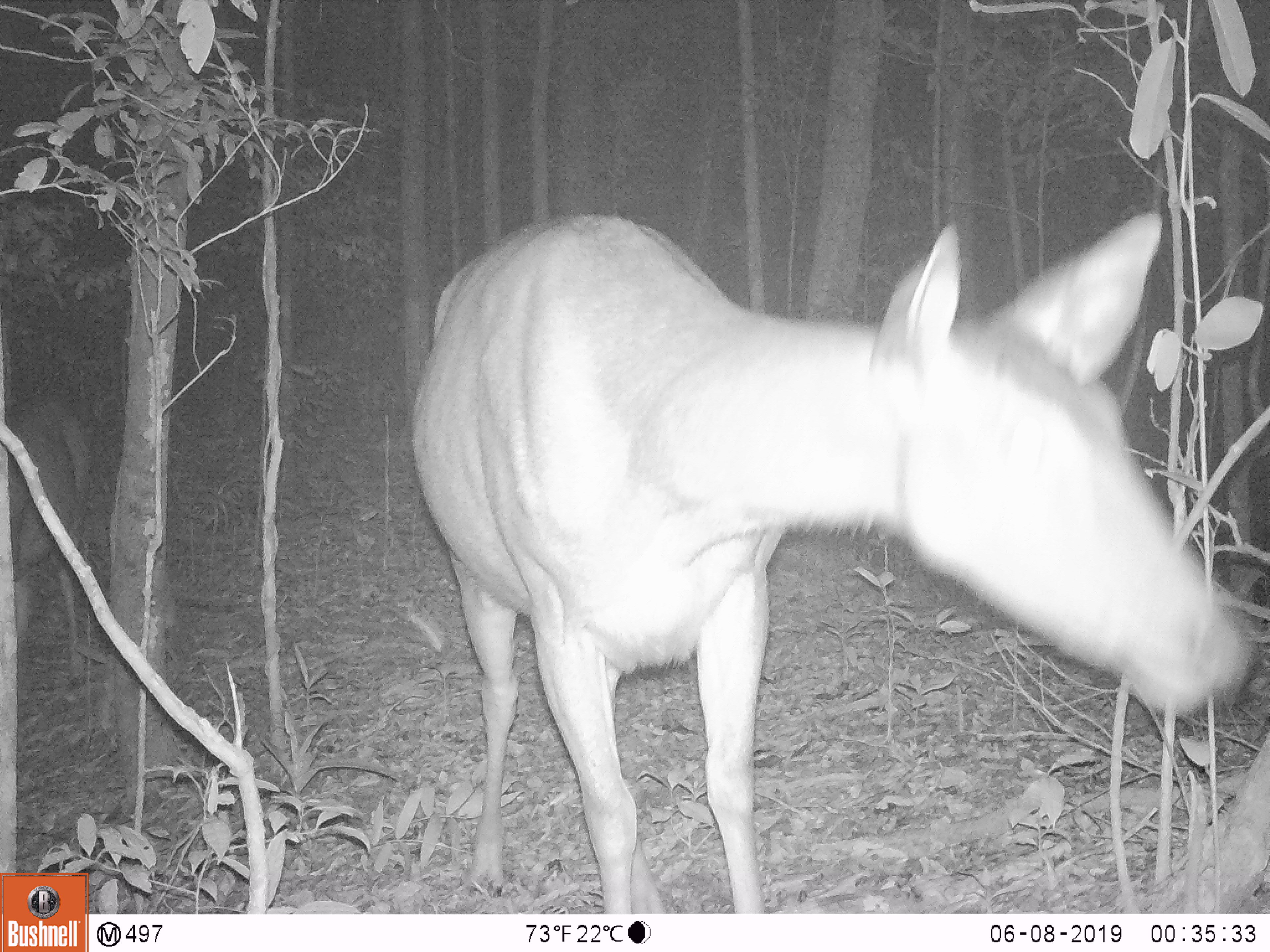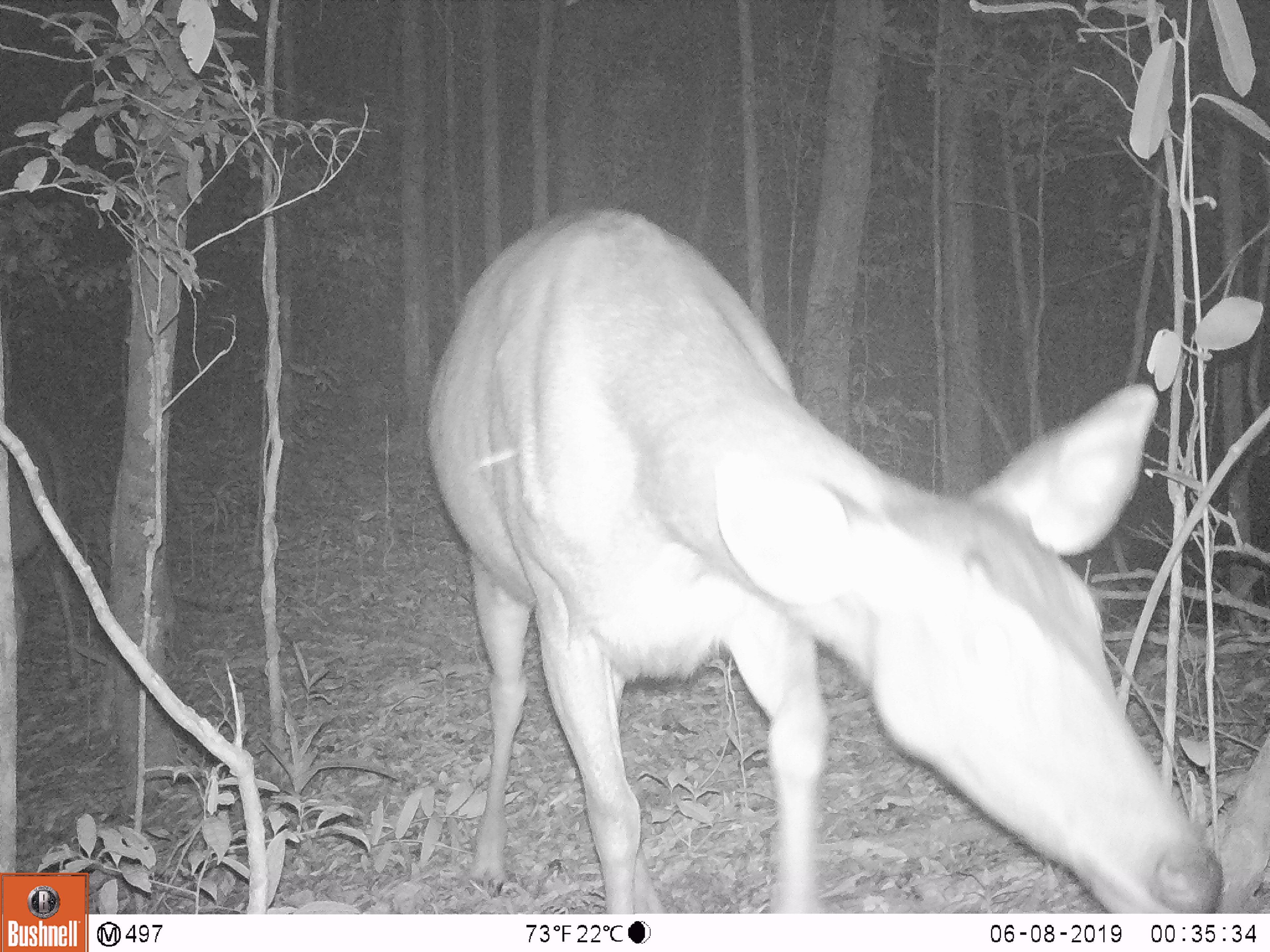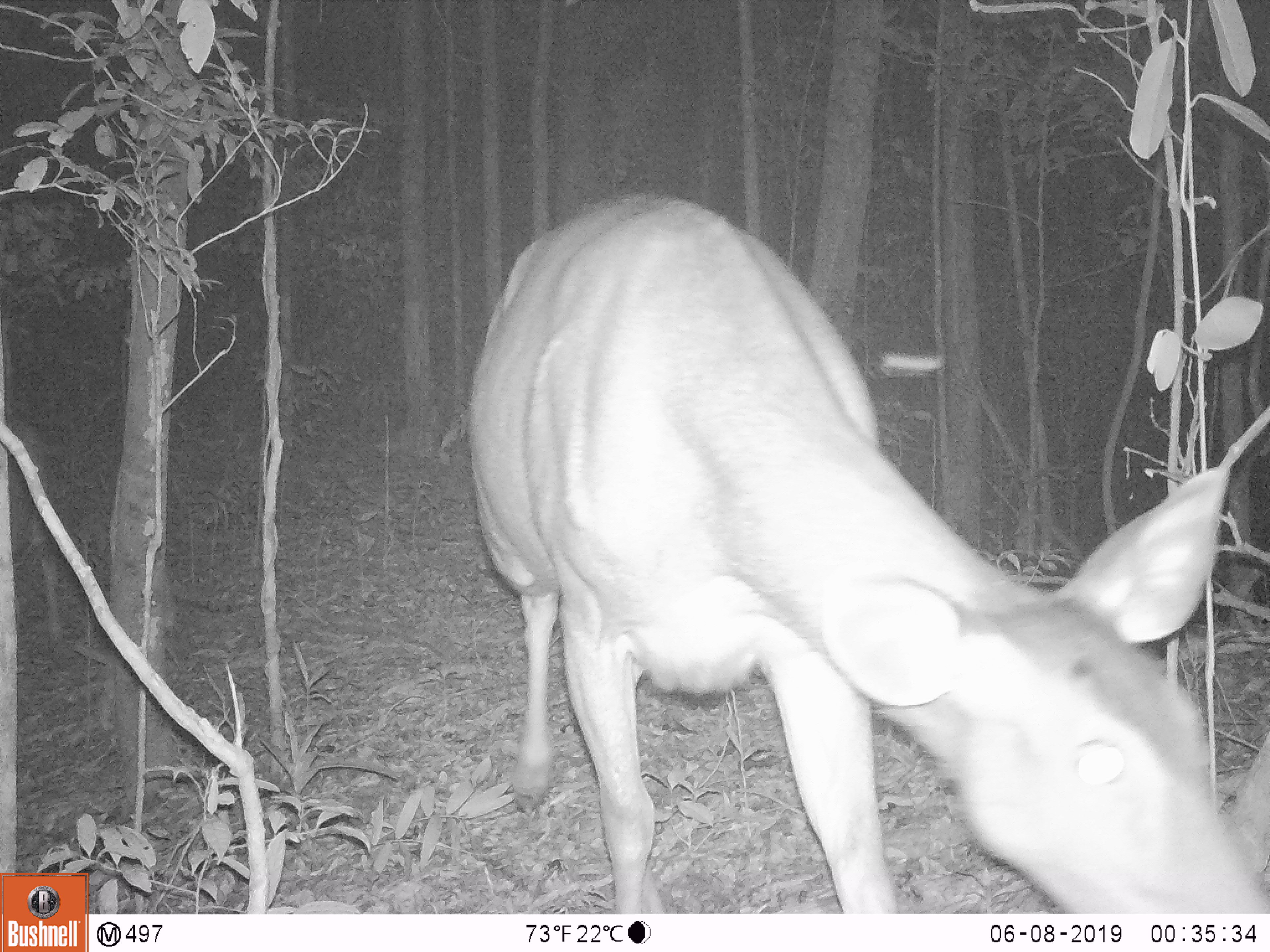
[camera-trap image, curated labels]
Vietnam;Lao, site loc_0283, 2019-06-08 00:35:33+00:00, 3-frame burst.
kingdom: Animalia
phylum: Chordata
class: Mammalia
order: Artiodactyla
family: Cervidae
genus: Rusa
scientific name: Rusa unicolor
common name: sambar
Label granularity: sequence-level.